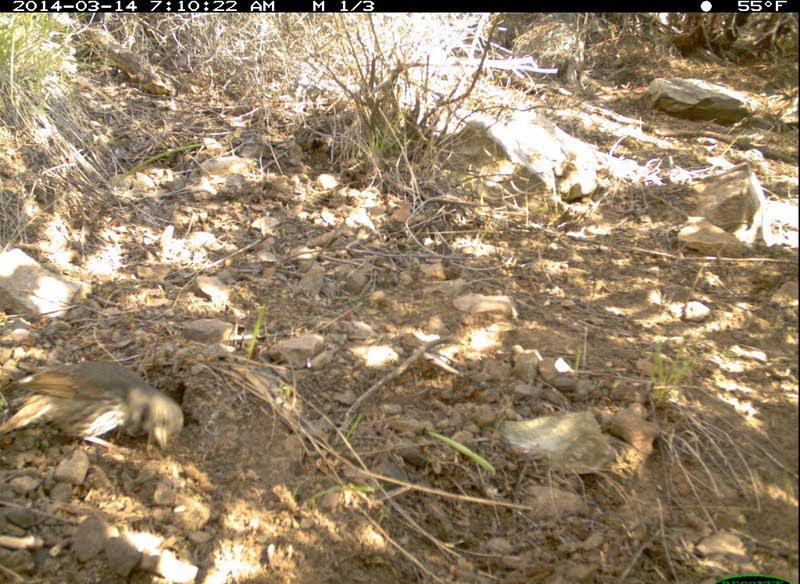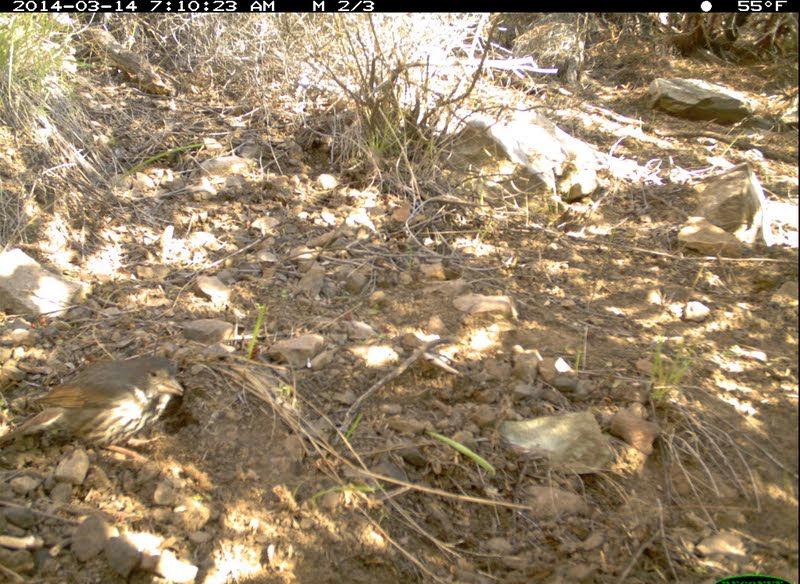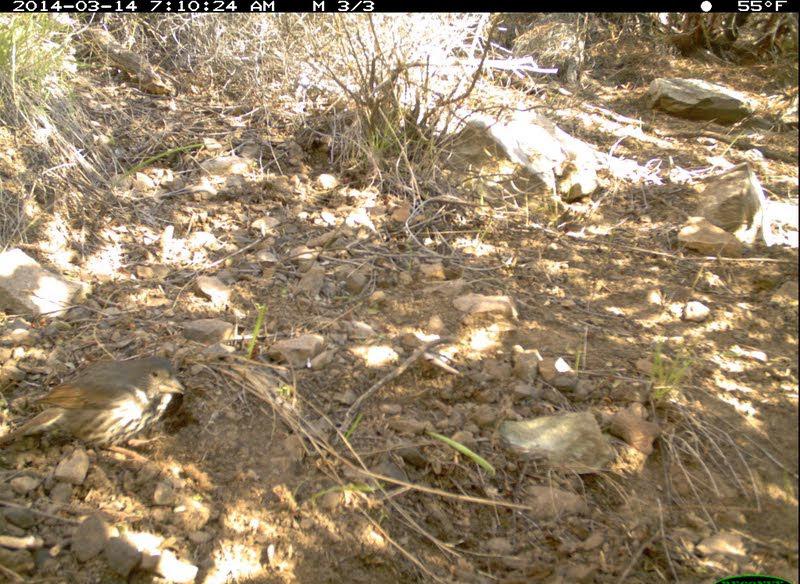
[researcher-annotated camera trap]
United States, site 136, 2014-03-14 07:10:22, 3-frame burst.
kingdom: Animalia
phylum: Chordata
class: Aves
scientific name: Aves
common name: bird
Bird (Aves).